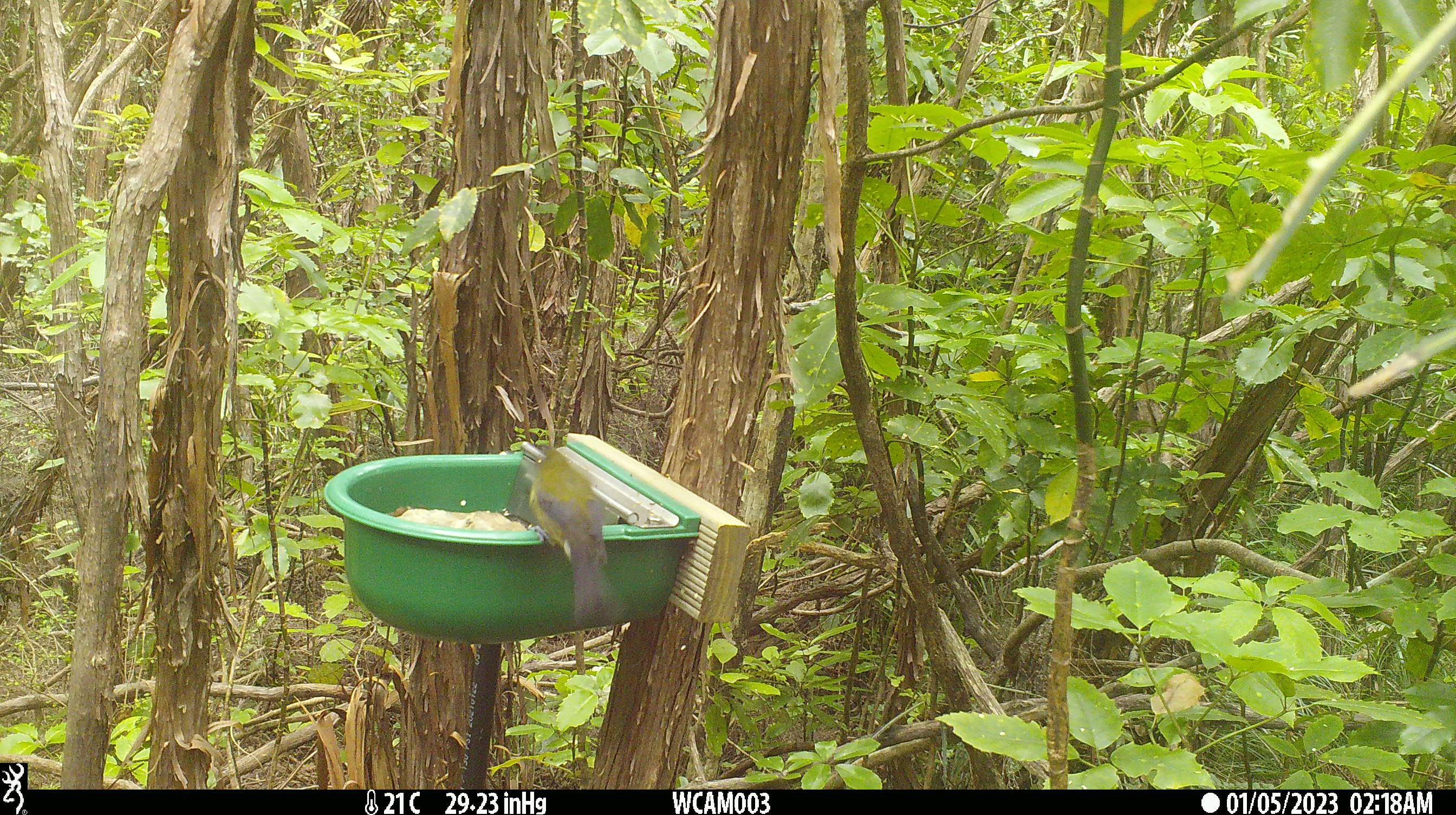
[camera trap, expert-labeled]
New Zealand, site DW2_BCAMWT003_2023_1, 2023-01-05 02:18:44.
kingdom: Animalia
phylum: Chordata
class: Aves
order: Passeriformes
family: Meliphagidae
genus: Anthornis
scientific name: Anthornis melanura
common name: new zealand bellbird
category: bellbird